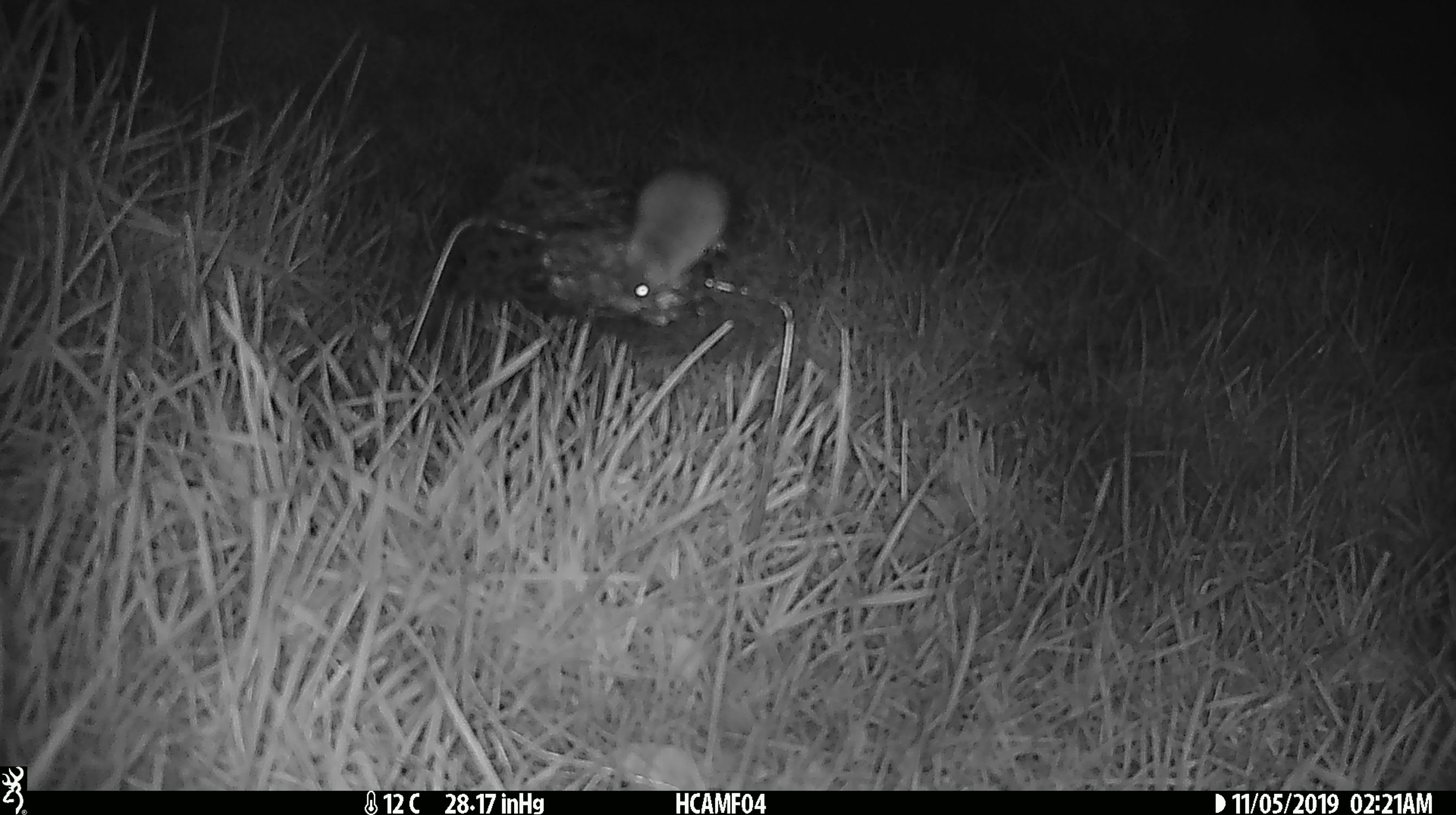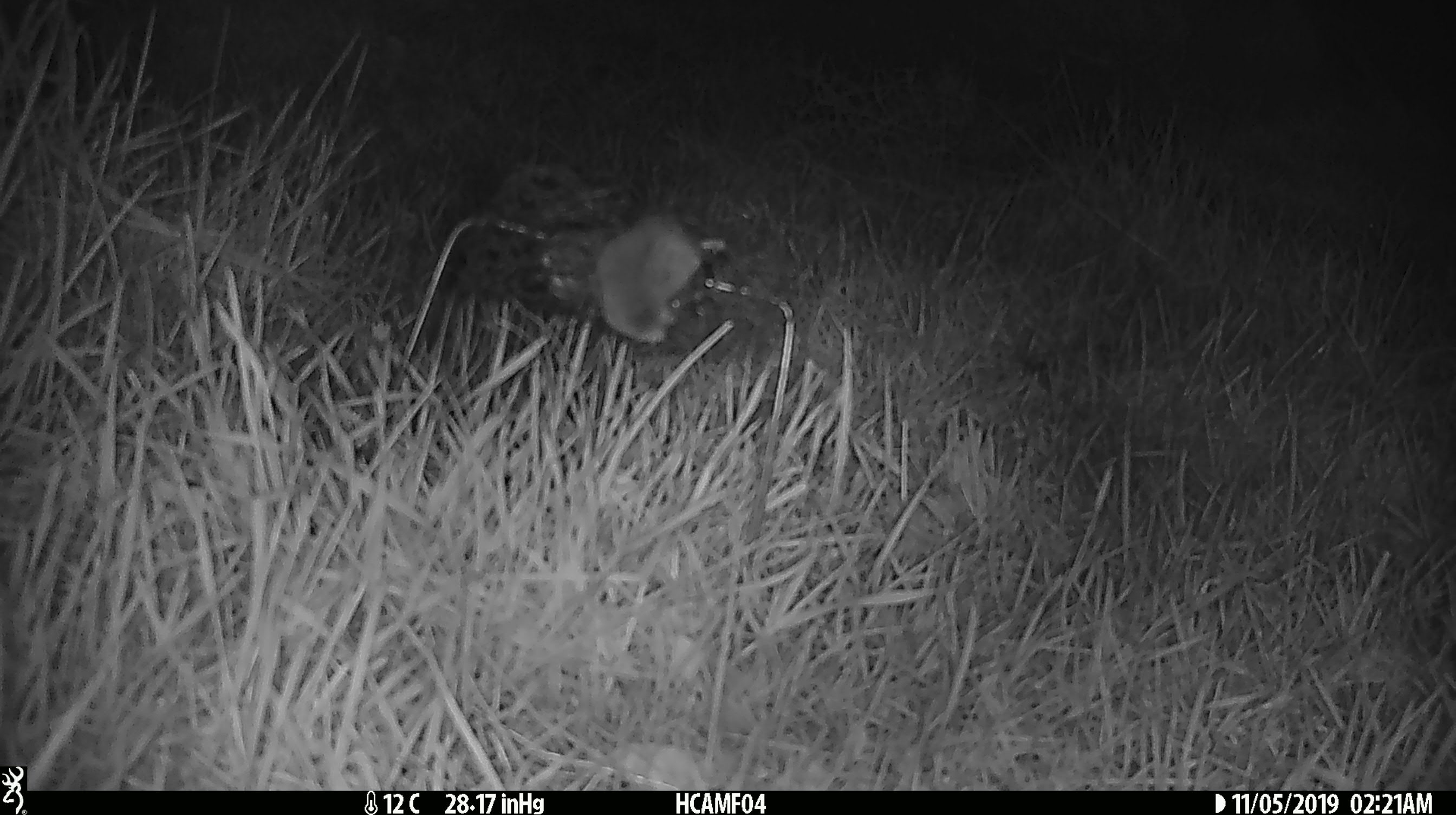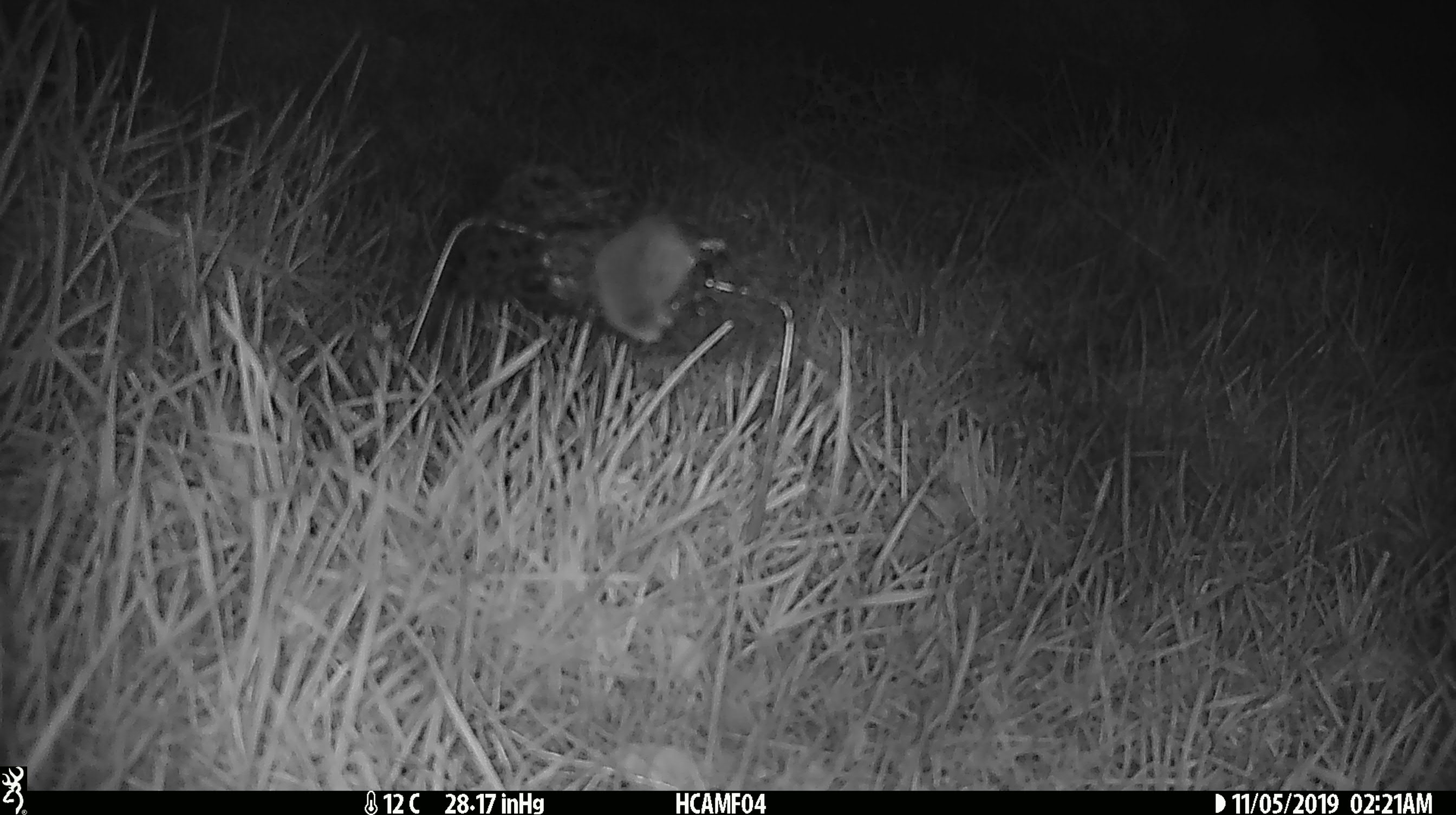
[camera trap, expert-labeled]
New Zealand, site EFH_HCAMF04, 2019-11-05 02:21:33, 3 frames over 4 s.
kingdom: Animalia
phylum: Chordata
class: Mammalia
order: Rodentia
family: Muridae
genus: Mus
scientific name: Mus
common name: mouse